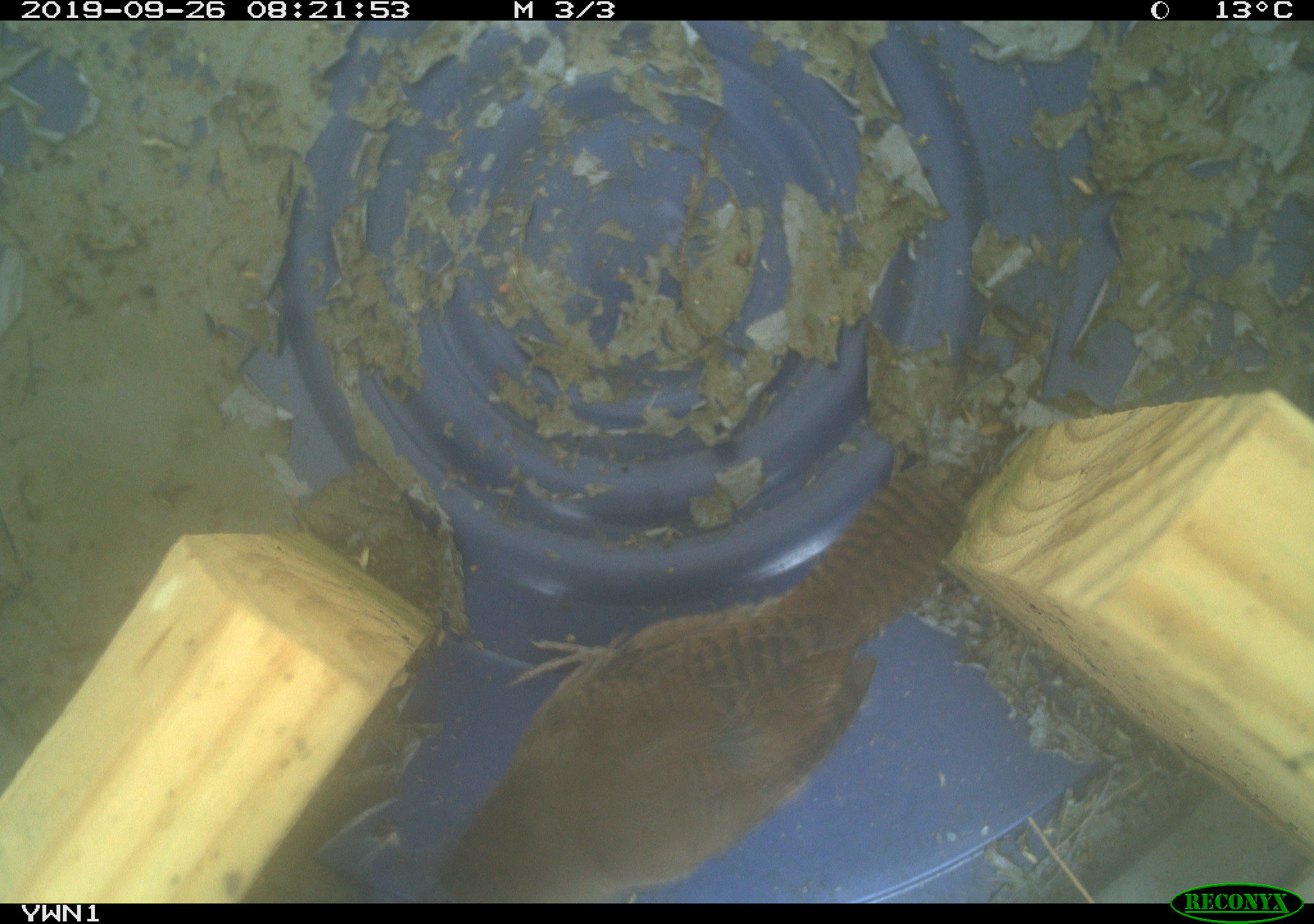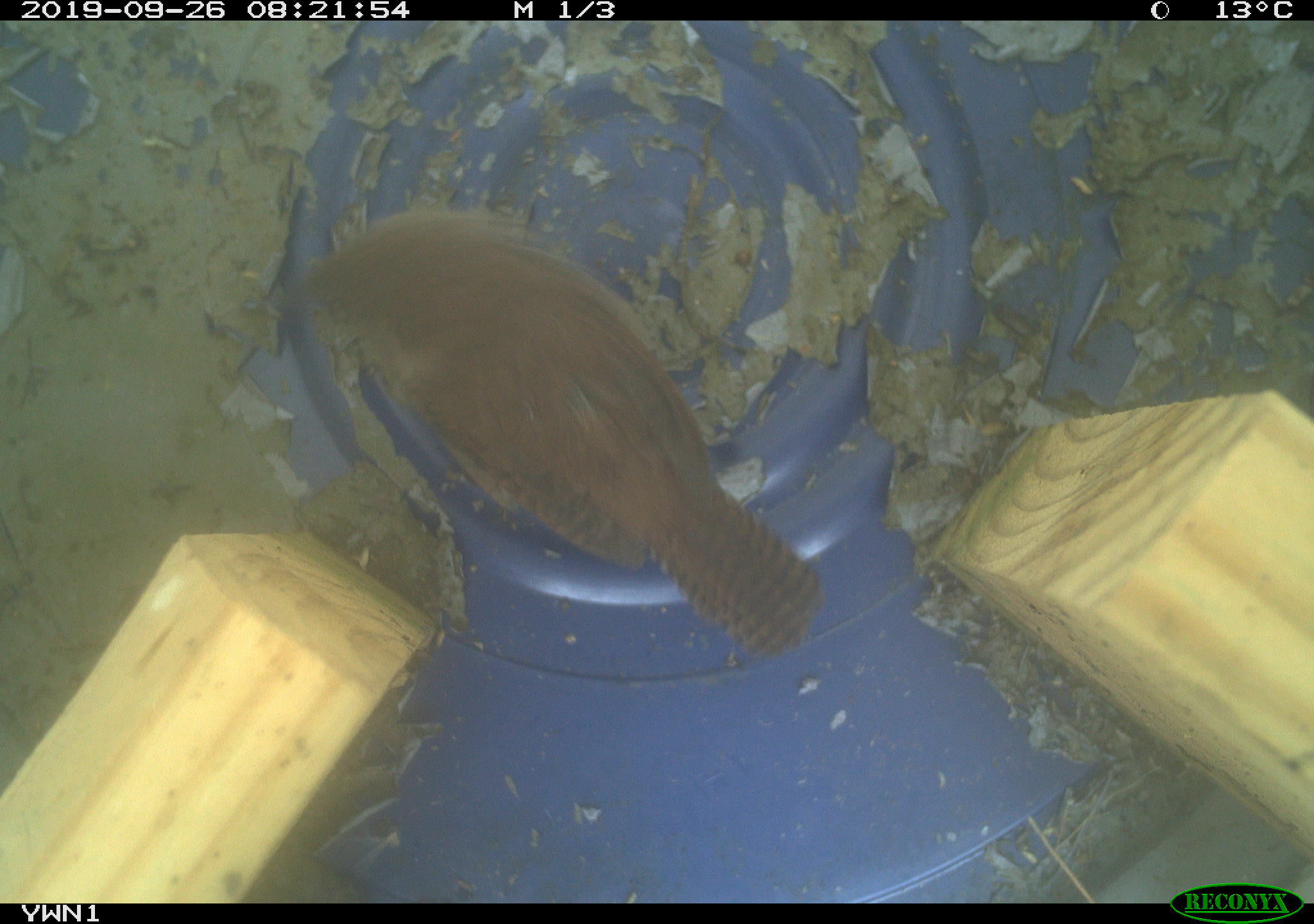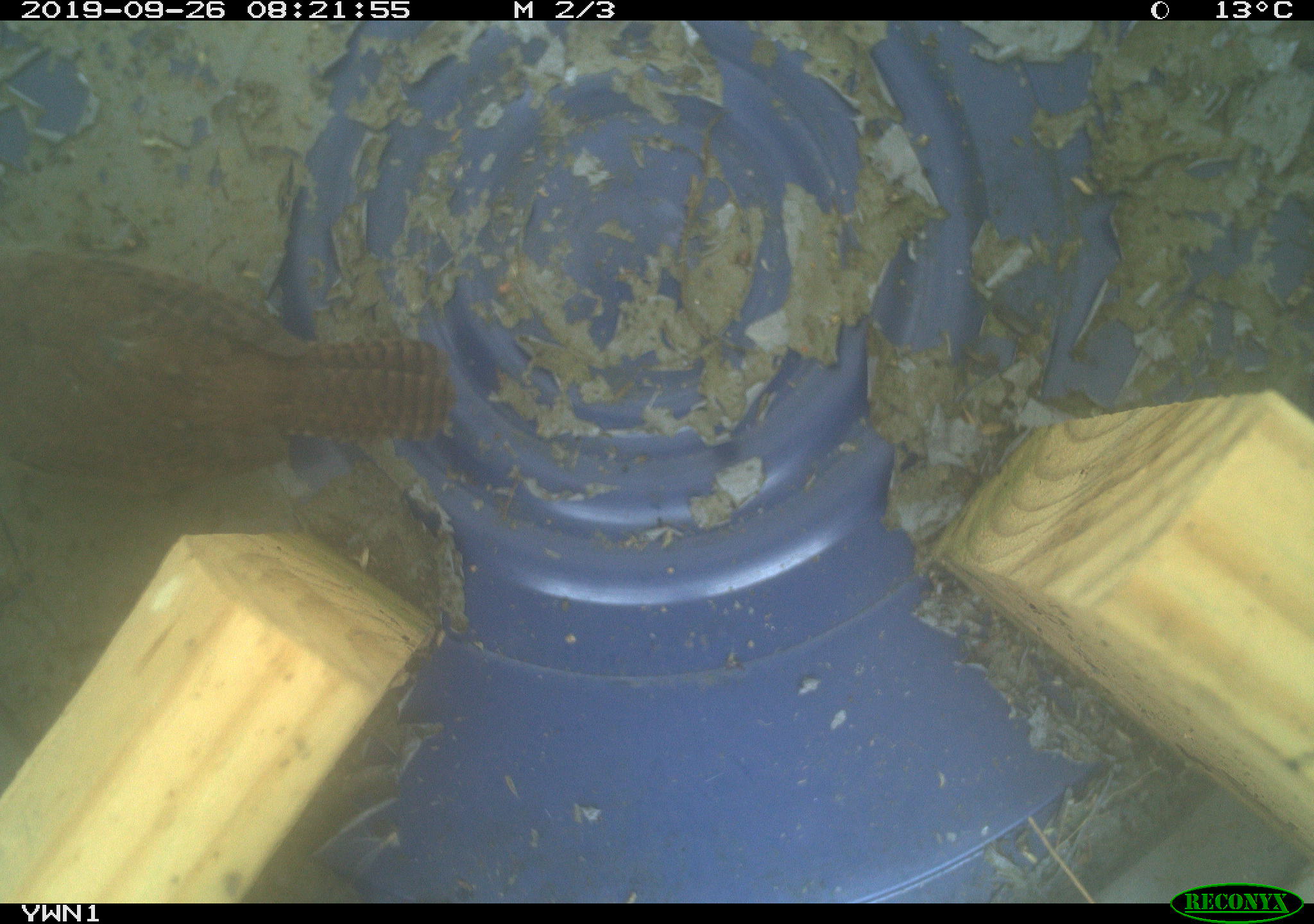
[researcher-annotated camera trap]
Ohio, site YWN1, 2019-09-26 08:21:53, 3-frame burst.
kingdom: Animalia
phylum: Chordata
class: Aves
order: Passeriformes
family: Troglodytidae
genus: Troglodytes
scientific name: Troglodytes aedon aedon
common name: northern house wren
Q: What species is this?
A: Northern house wren (Troglodytes aedon aedon).